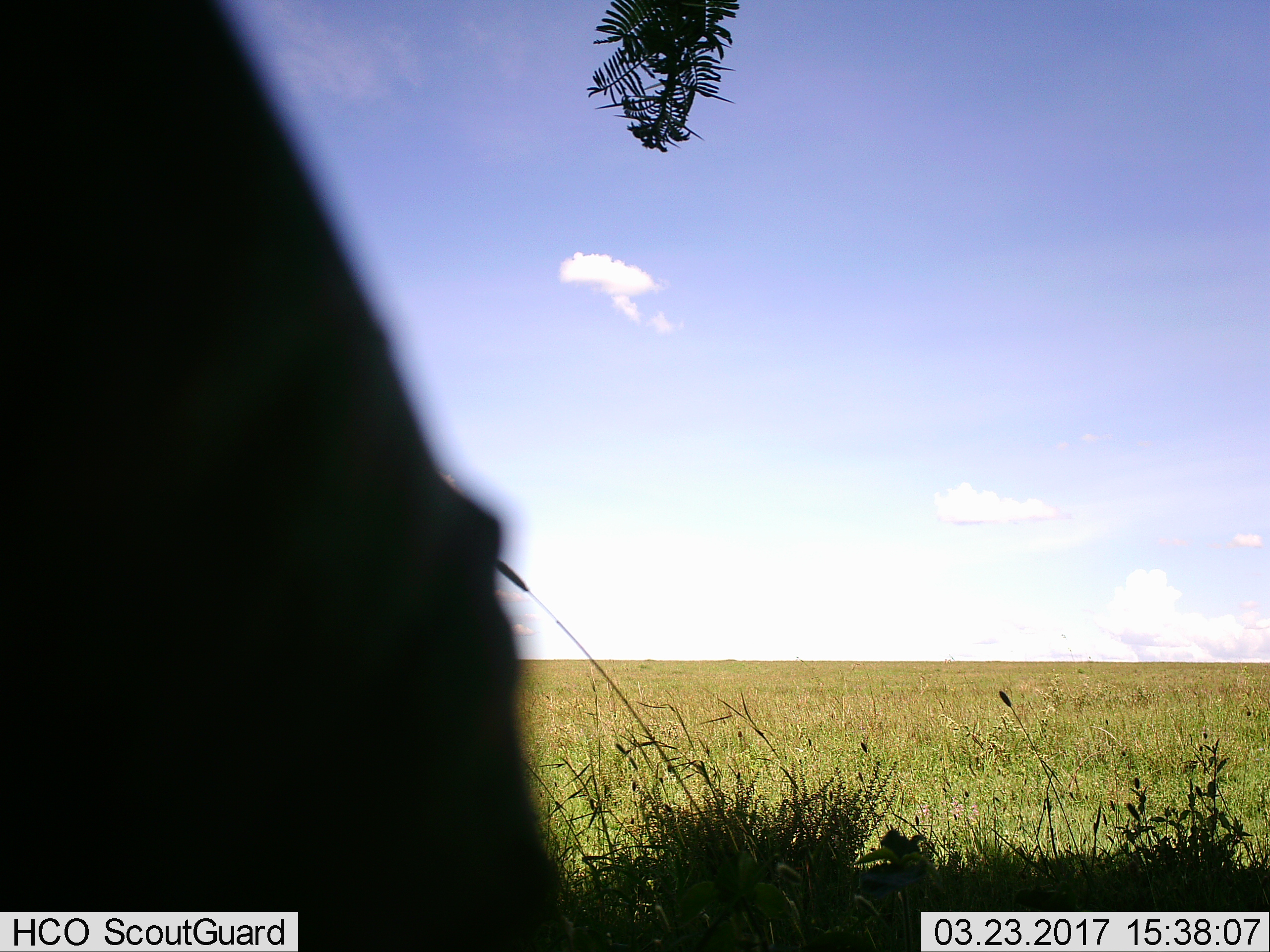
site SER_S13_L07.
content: unidentified animal